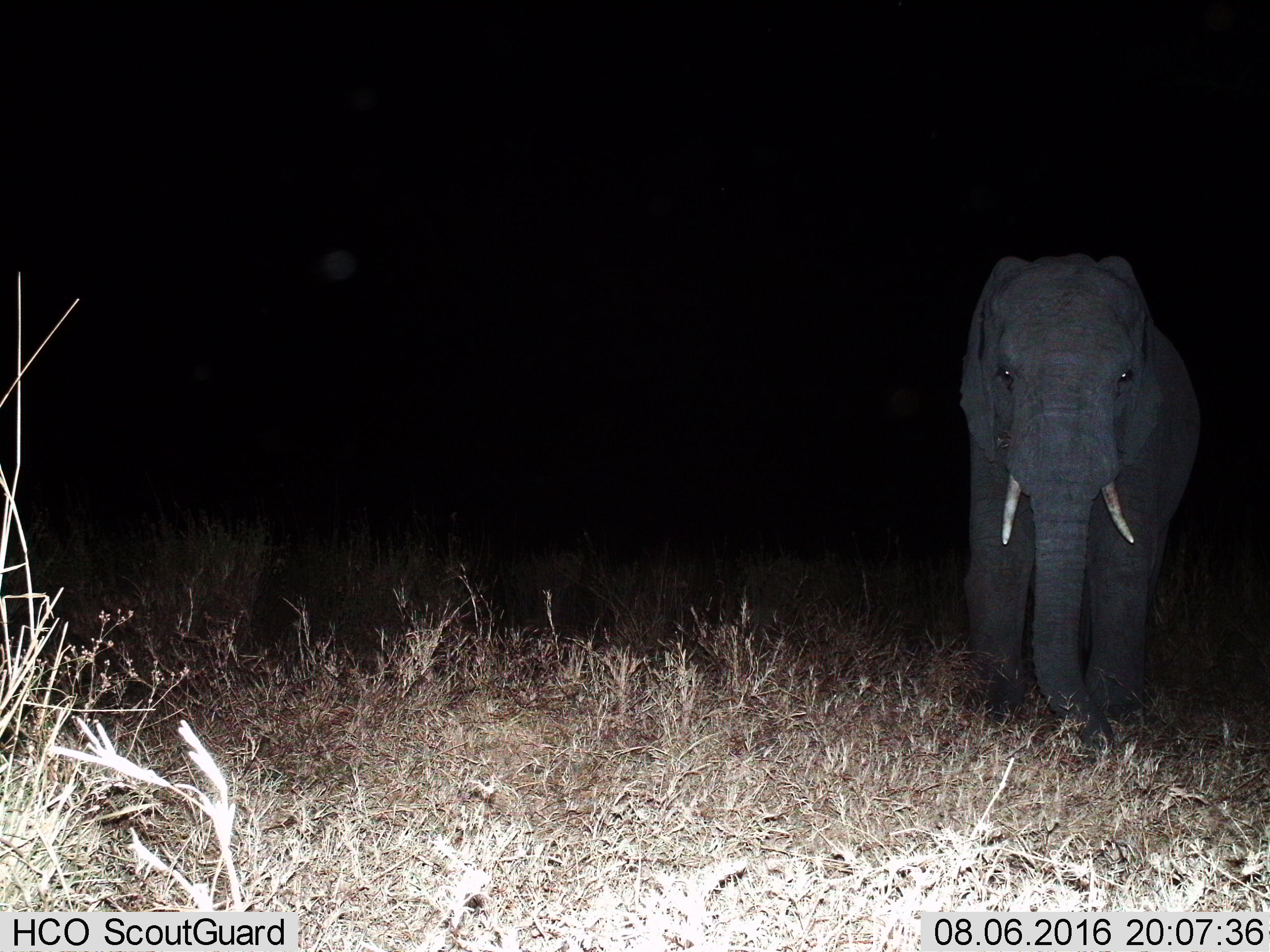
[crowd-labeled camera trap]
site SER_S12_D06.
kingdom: Animalia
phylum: Chordata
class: Mammalia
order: Proboscidea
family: Elephantidae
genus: Loxodonta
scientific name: Loxodonta africana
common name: african bush elephant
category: elephant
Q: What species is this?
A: Elephant (african bush elephant) (Loxodonta africana).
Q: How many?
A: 1.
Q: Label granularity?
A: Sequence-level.